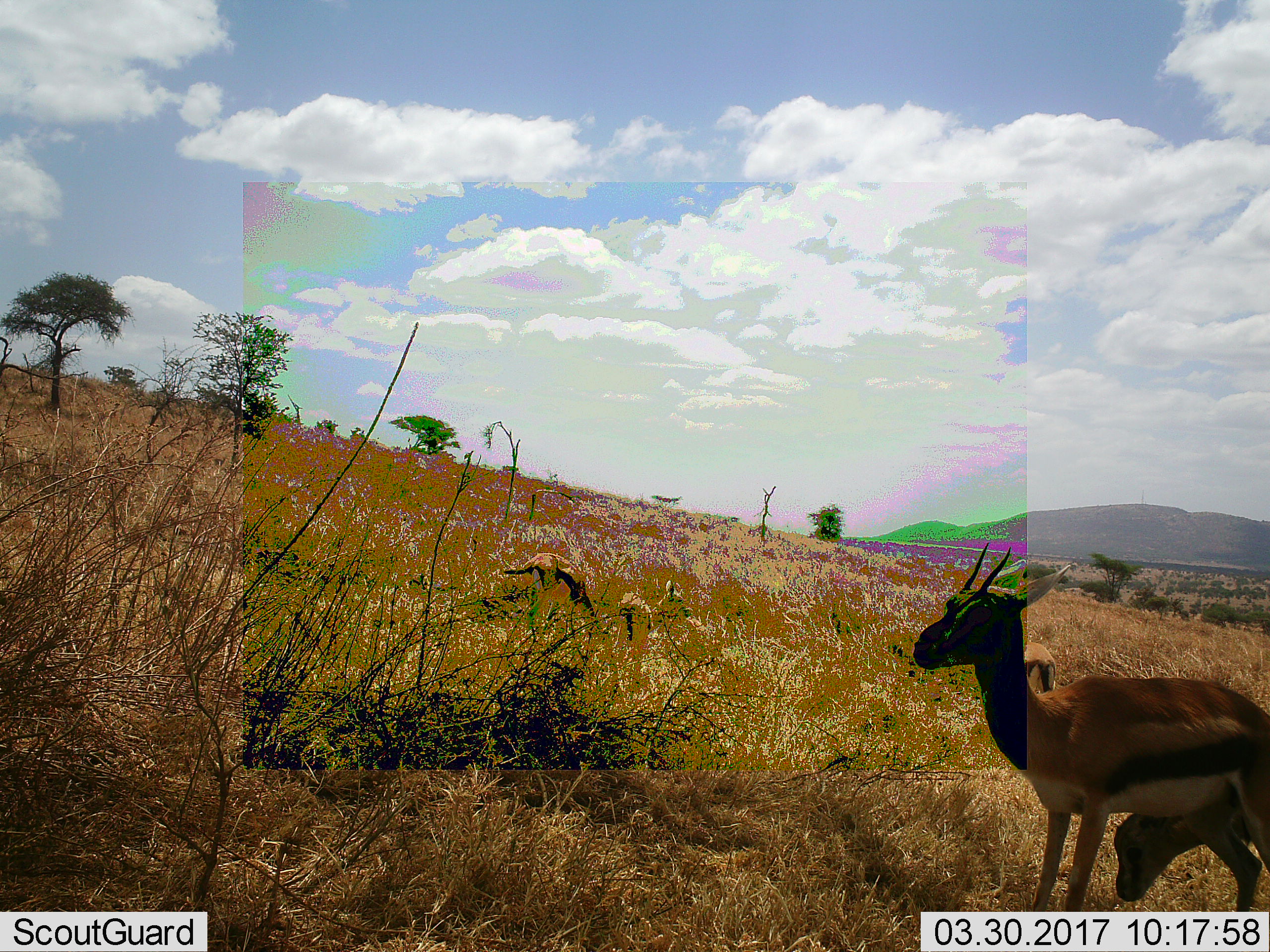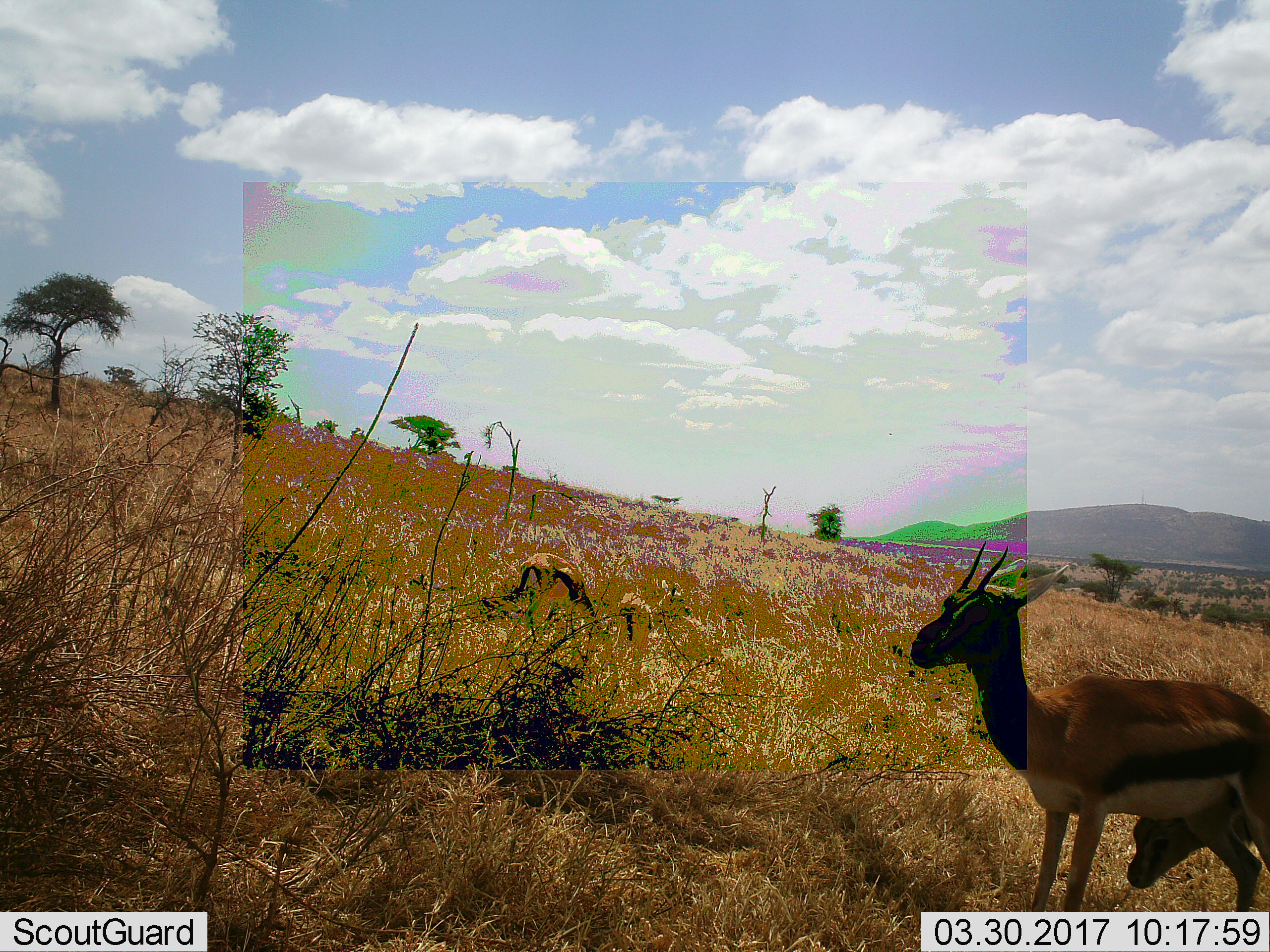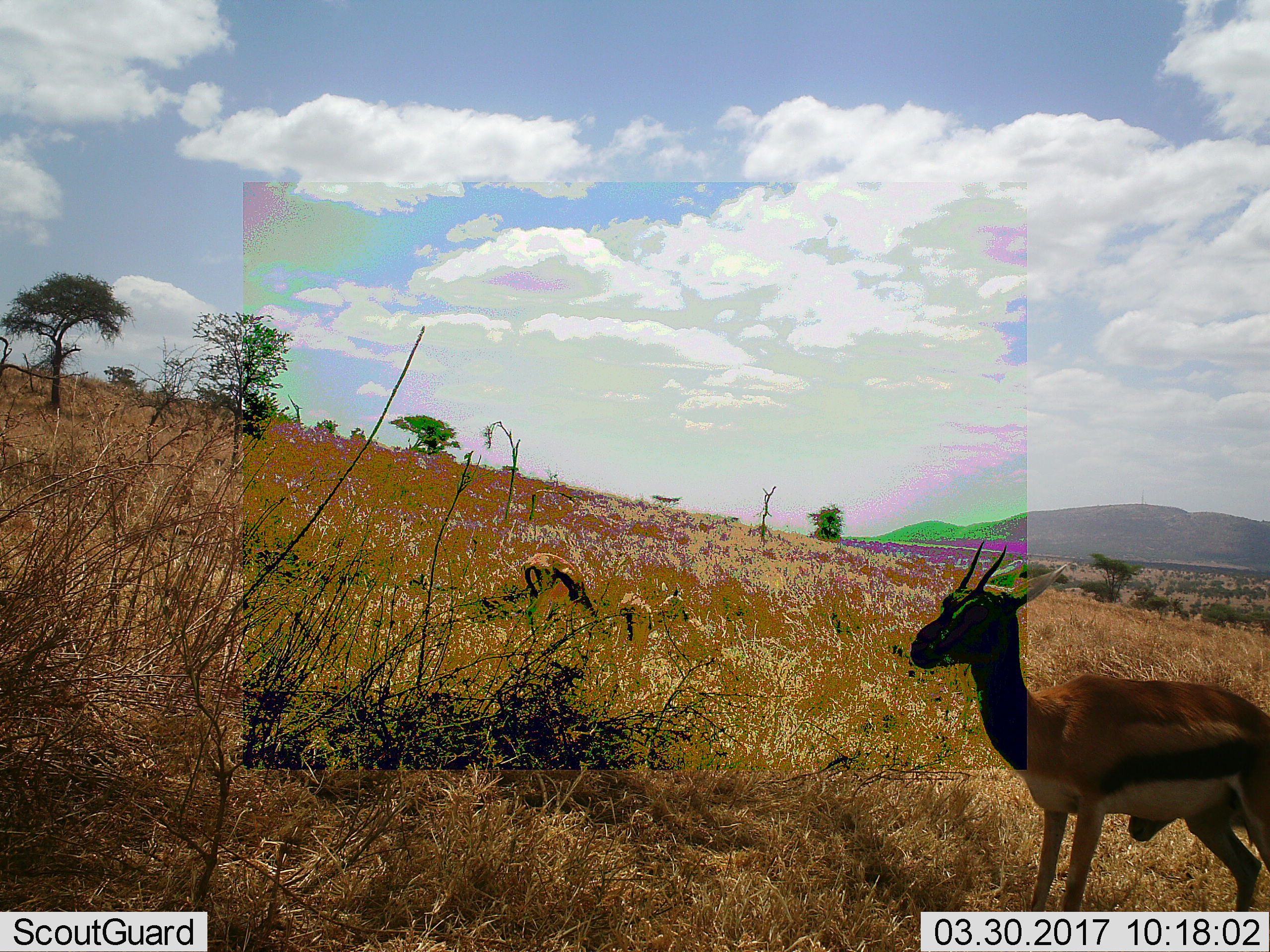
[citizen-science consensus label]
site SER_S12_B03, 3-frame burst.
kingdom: Animalia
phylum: Chordata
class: Mammalia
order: Artiodactyla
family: Bovidae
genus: Eudorcas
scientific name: Eudorcas thomsonii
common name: thomson's gazelle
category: gazellethomsons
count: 4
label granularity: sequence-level